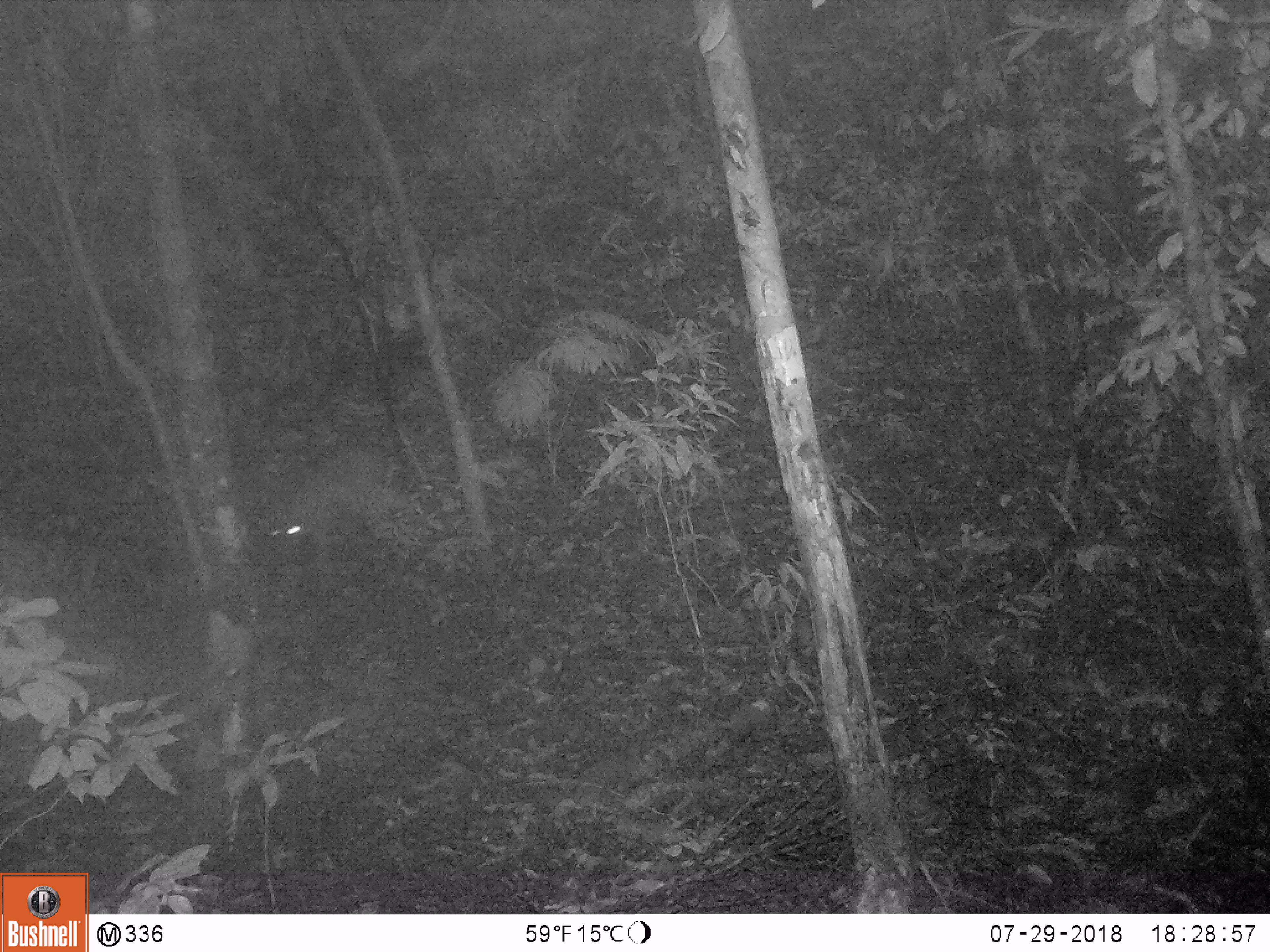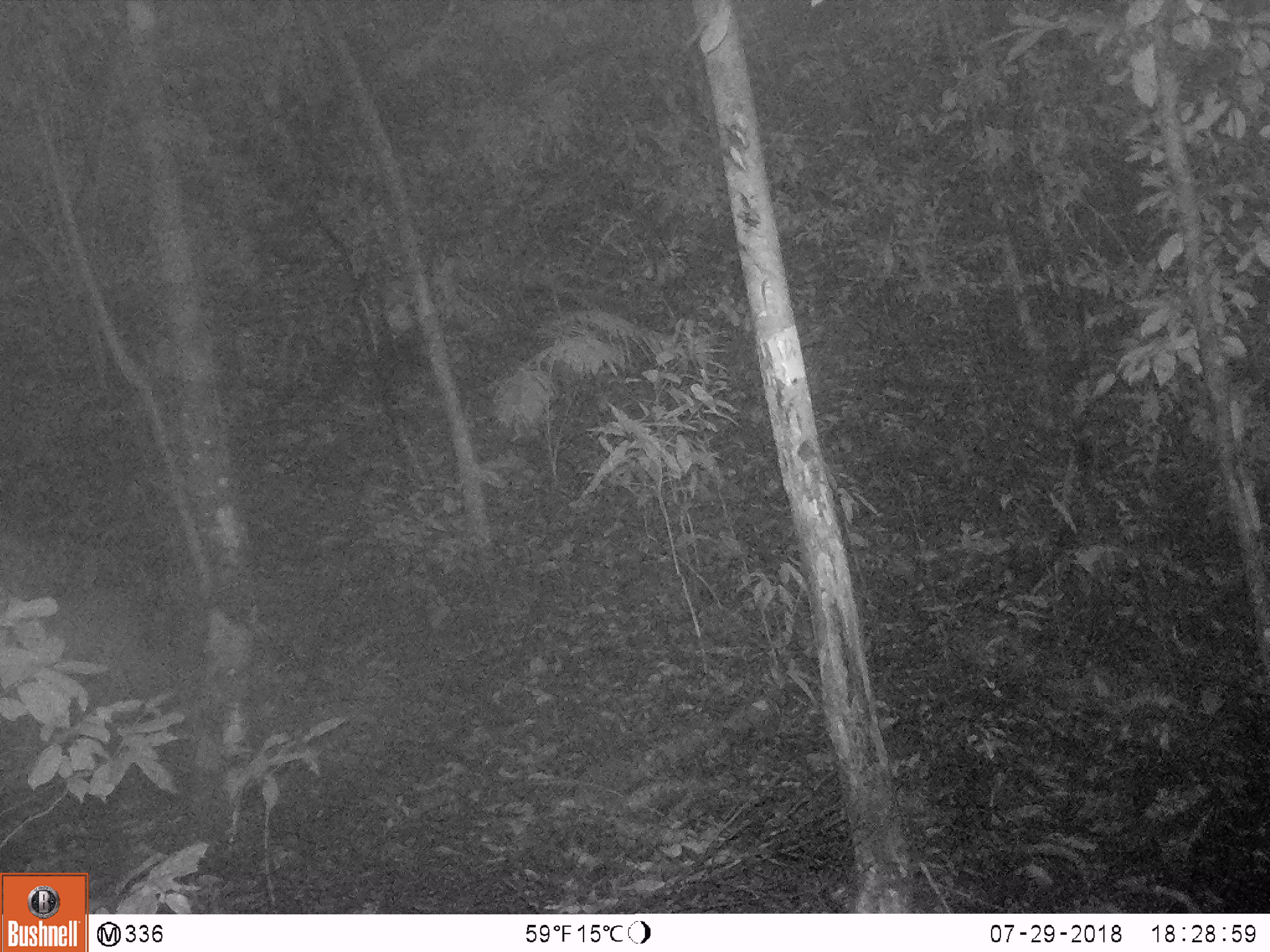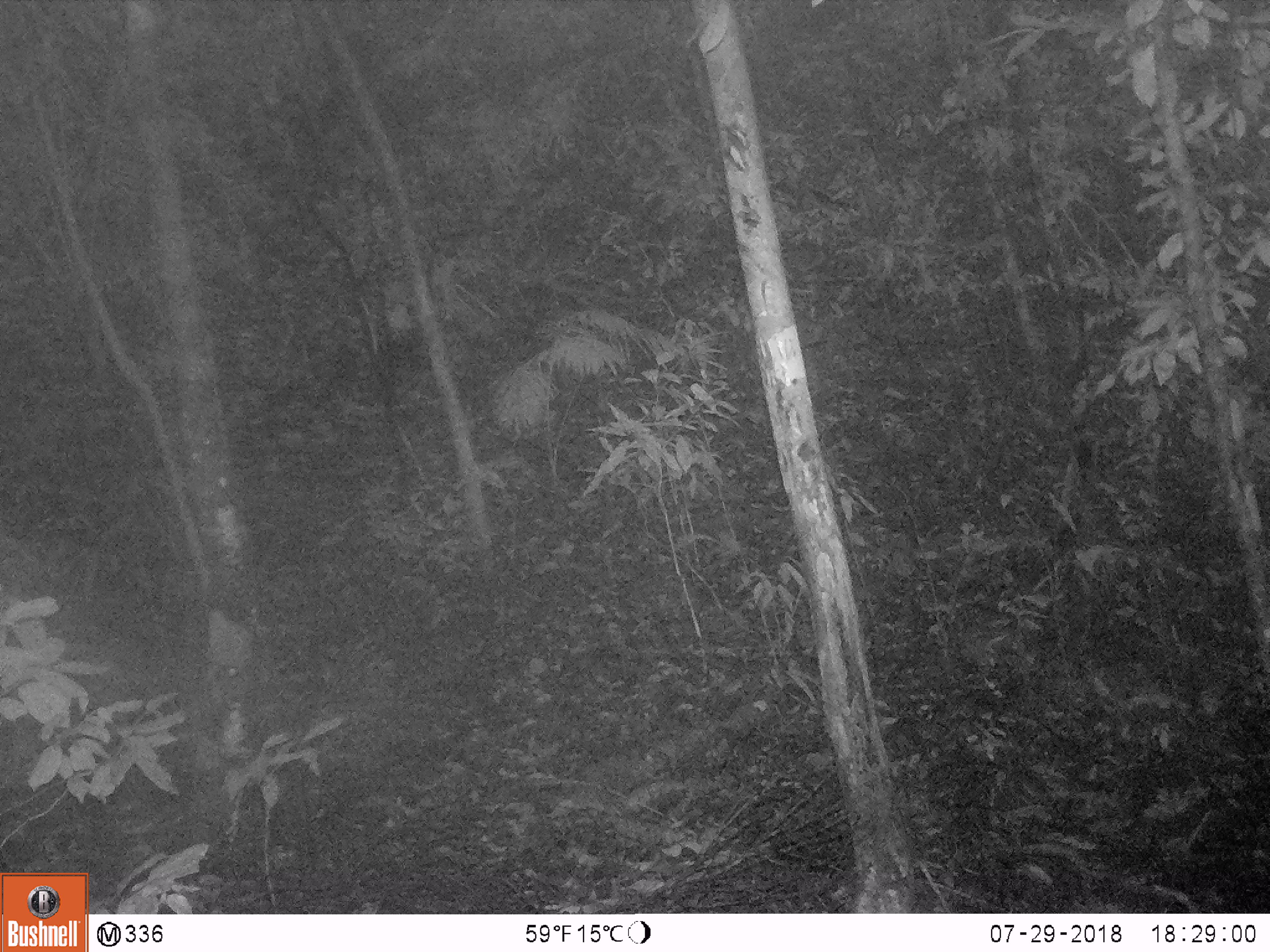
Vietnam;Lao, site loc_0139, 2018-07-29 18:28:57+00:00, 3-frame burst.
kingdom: Animalia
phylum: Chordata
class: Mammalia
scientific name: Mammalia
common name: mammal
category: unidentified mammal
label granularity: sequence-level